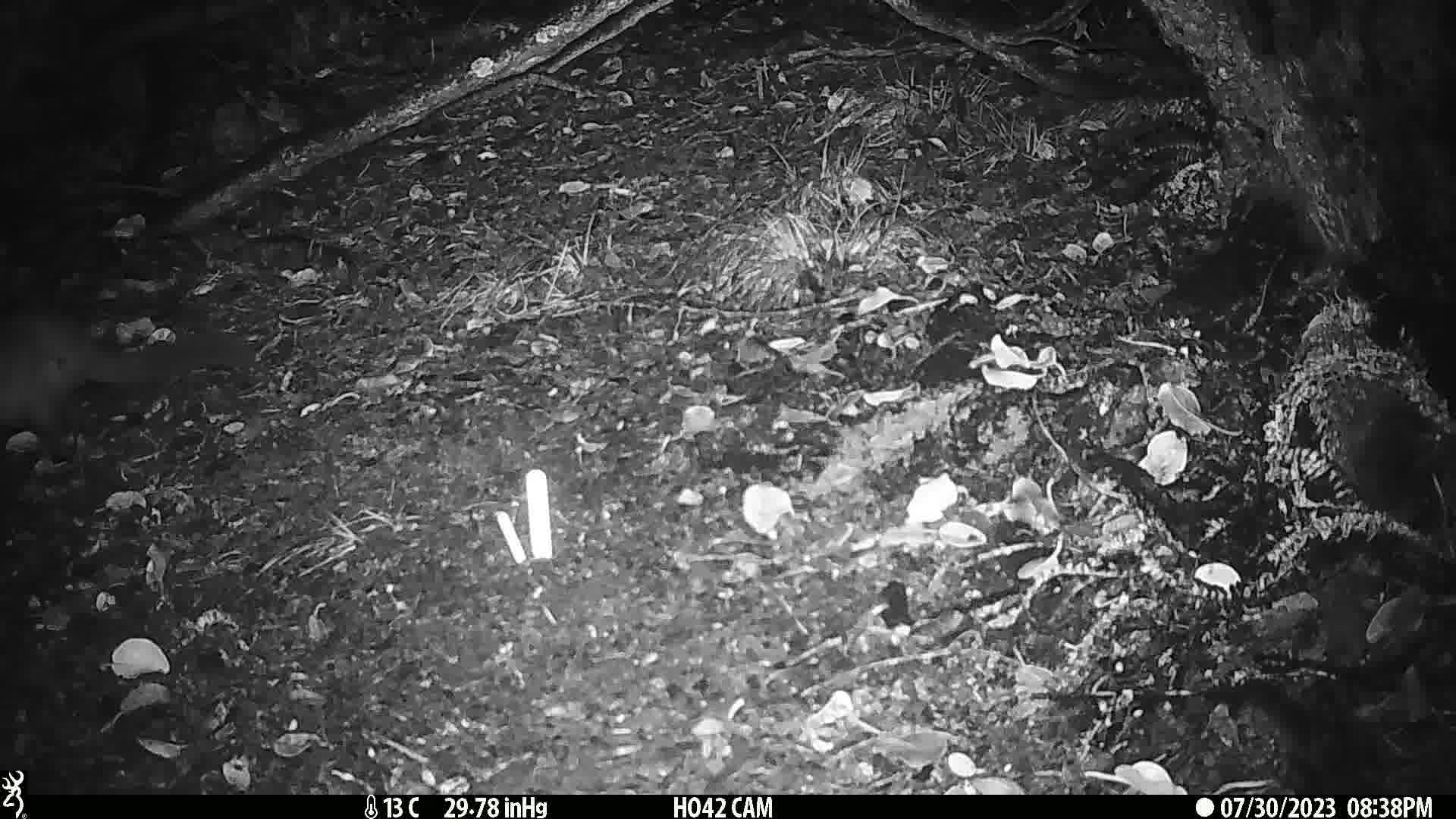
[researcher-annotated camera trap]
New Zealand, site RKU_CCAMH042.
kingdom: Animalia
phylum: Chordata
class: Mammalia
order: Diprotodontia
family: Phalangeridae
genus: Trichosurus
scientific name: Trichosurus vulpecula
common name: common brushtail possum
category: possum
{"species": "possum (common brushtail possum) (Trichosurus vulpecula)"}